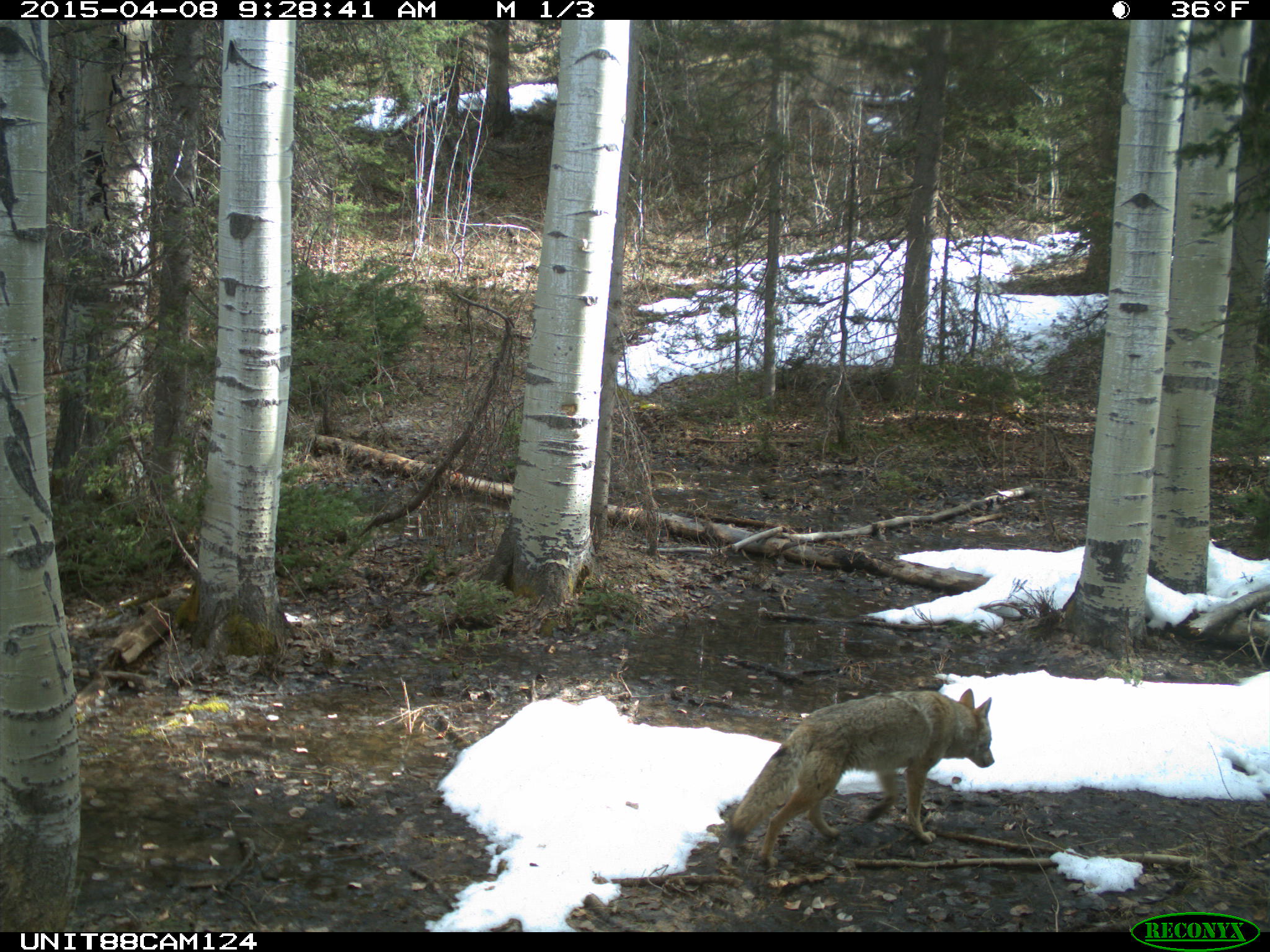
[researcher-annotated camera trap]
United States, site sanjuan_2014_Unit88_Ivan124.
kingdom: Animalia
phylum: Chordata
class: Mammalia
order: Carnivora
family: Canidae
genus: Canis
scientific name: Canis latrans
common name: coyote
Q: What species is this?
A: Canis latrans (coyote).